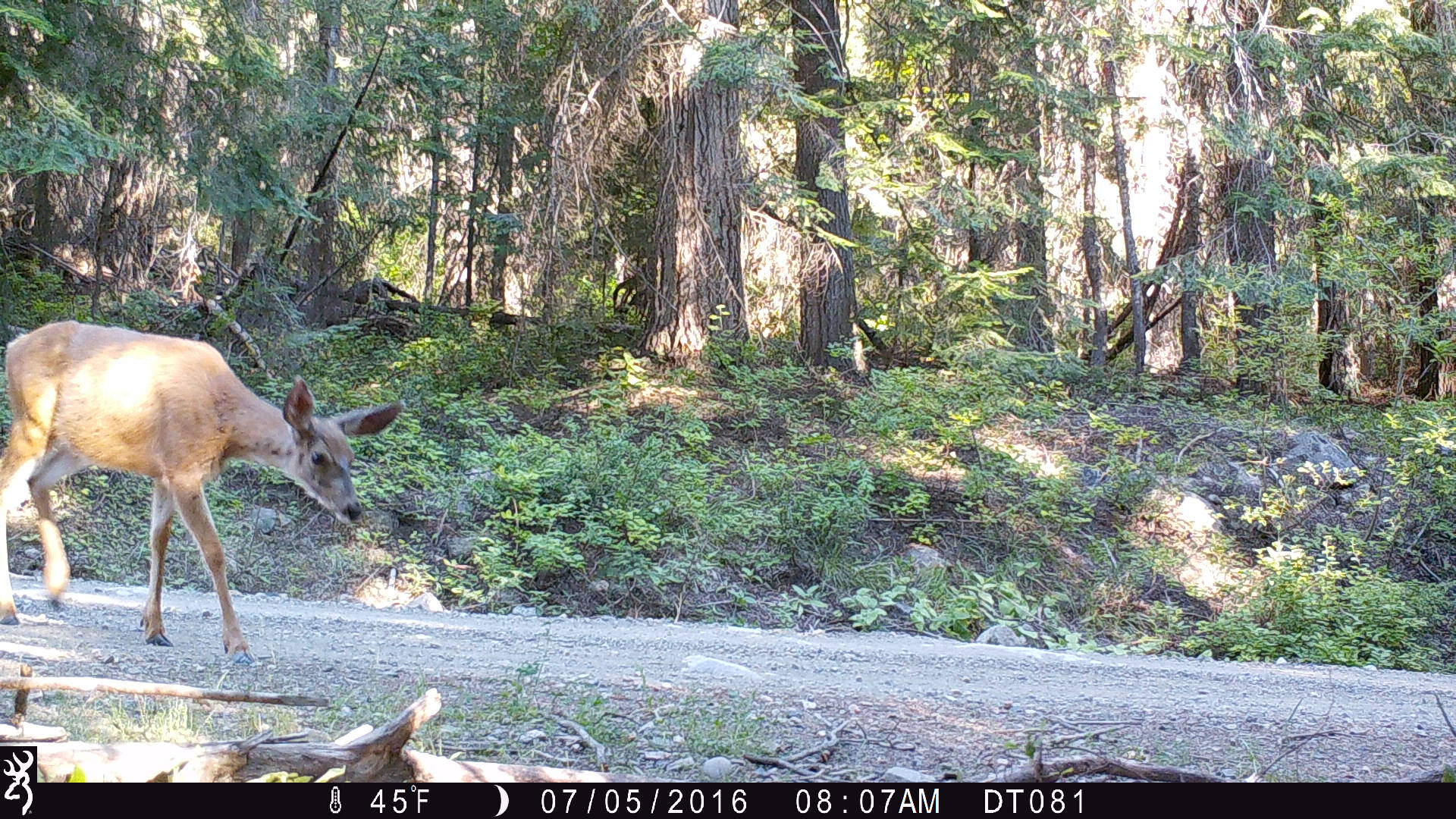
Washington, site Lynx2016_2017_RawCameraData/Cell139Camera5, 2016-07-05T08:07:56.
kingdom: Animalia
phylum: Chordata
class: Mammalia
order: Artiodactyla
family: Cervidae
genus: Odocoileus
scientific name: Odocoileus hemionus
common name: mule deer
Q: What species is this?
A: Odocoileus hemionus (mule deer).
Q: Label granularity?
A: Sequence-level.